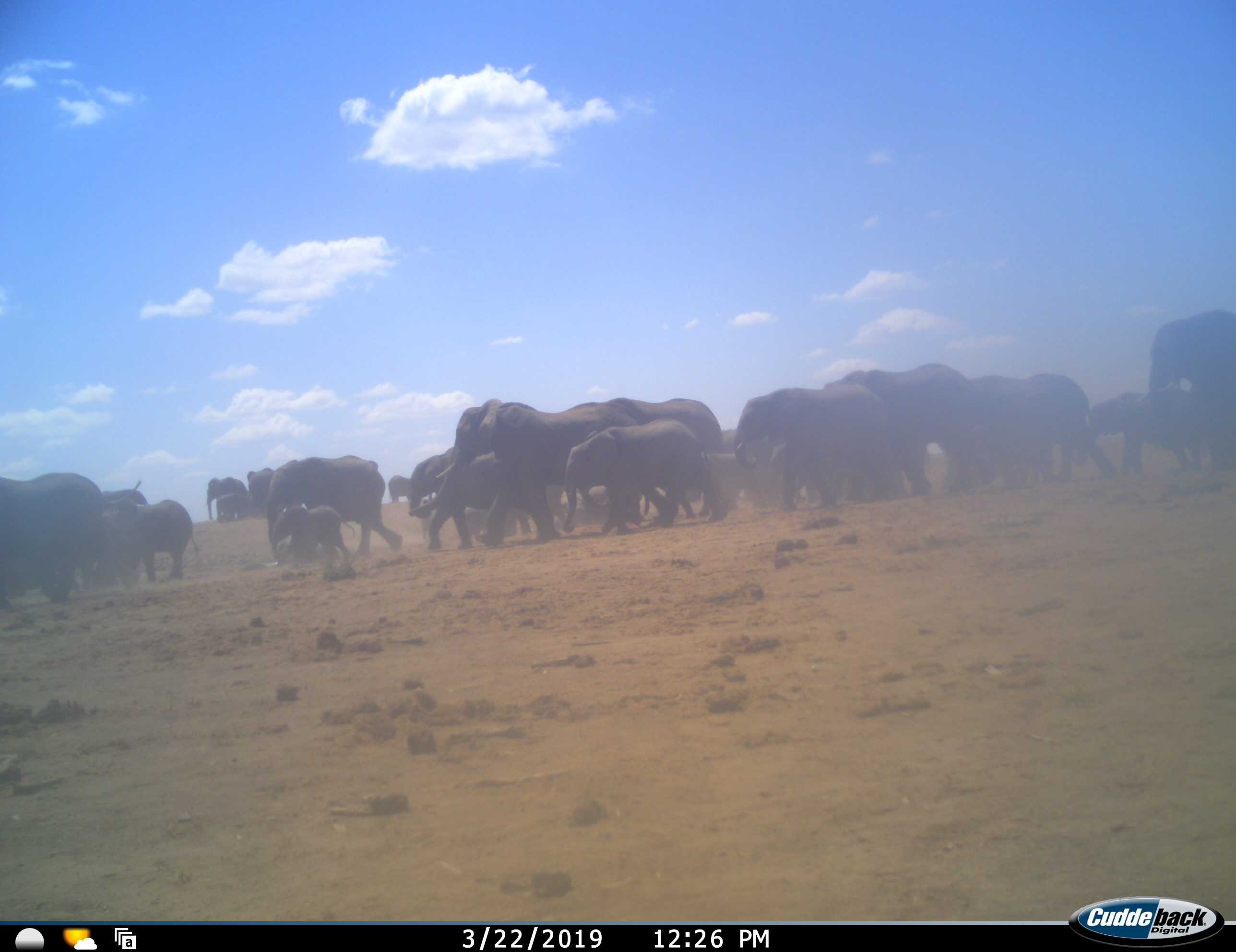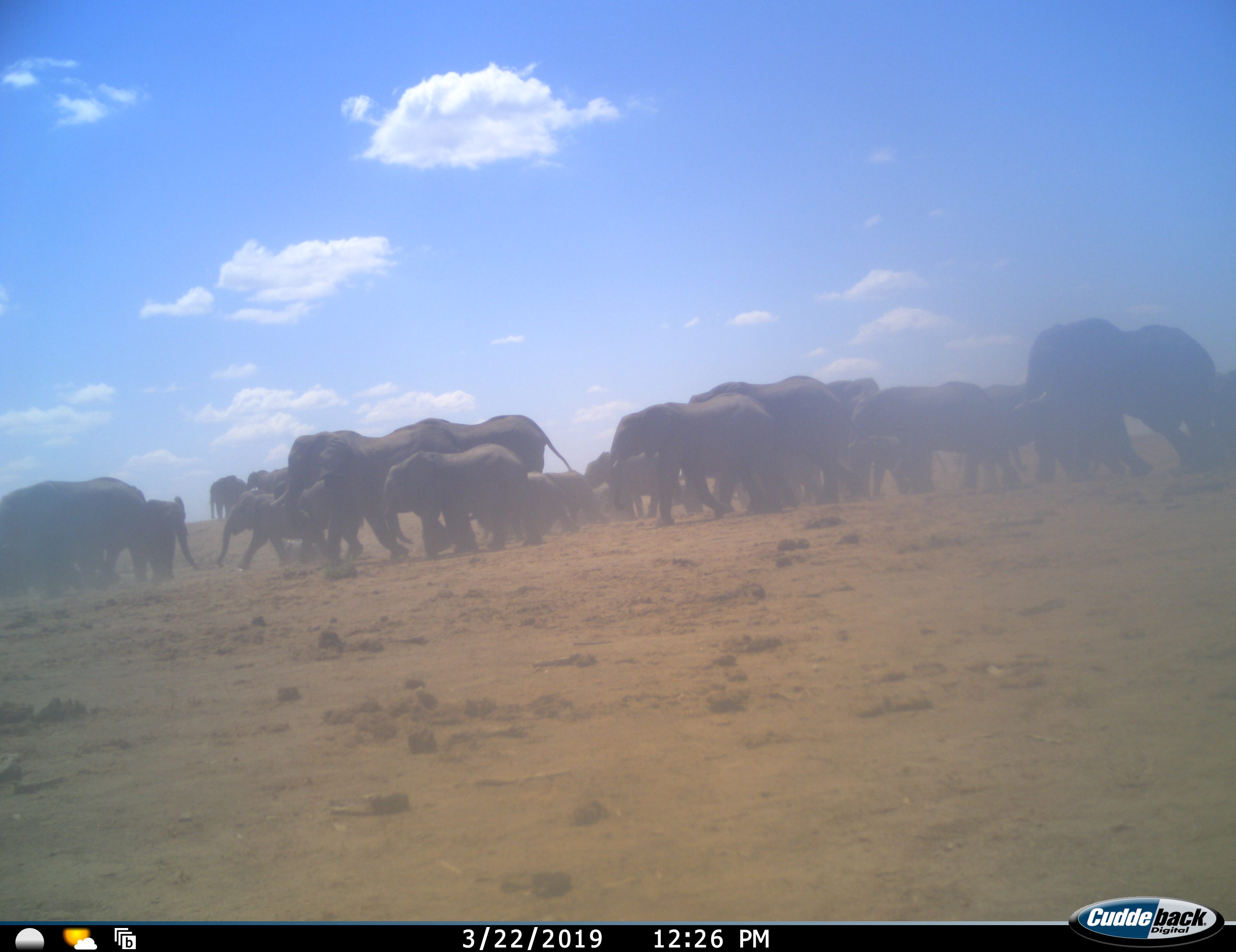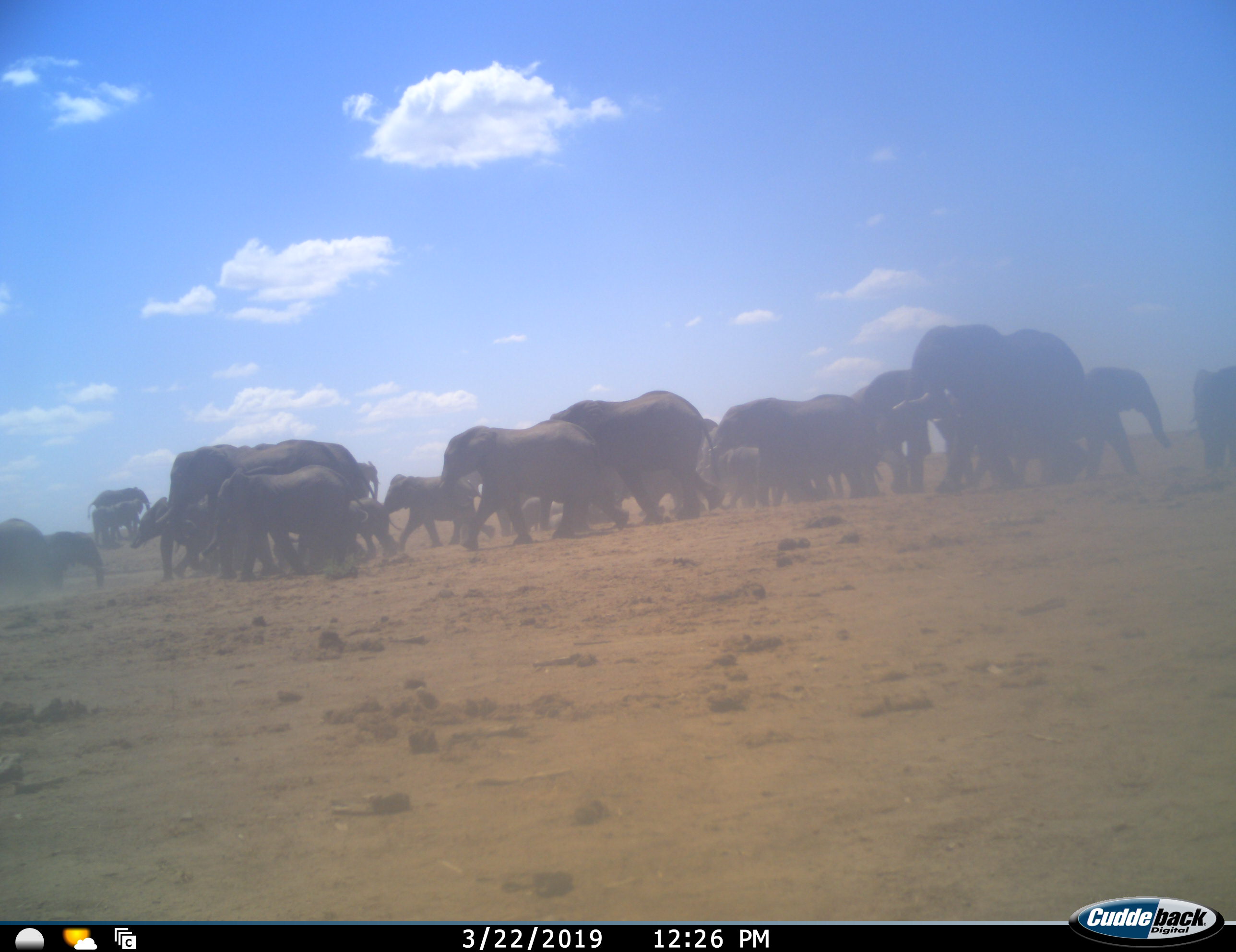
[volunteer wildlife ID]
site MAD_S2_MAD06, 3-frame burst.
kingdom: Animalia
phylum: Chordata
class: Mammalia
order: Proboscidea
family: Elephantidae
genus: Loxodonta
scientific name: Loxodonta africana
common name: african bush elephant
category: elephant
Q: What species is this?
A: Elephant (african bush elephant) (Loxodonta africana).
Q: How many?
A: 11-50.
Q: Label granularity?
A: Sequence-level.